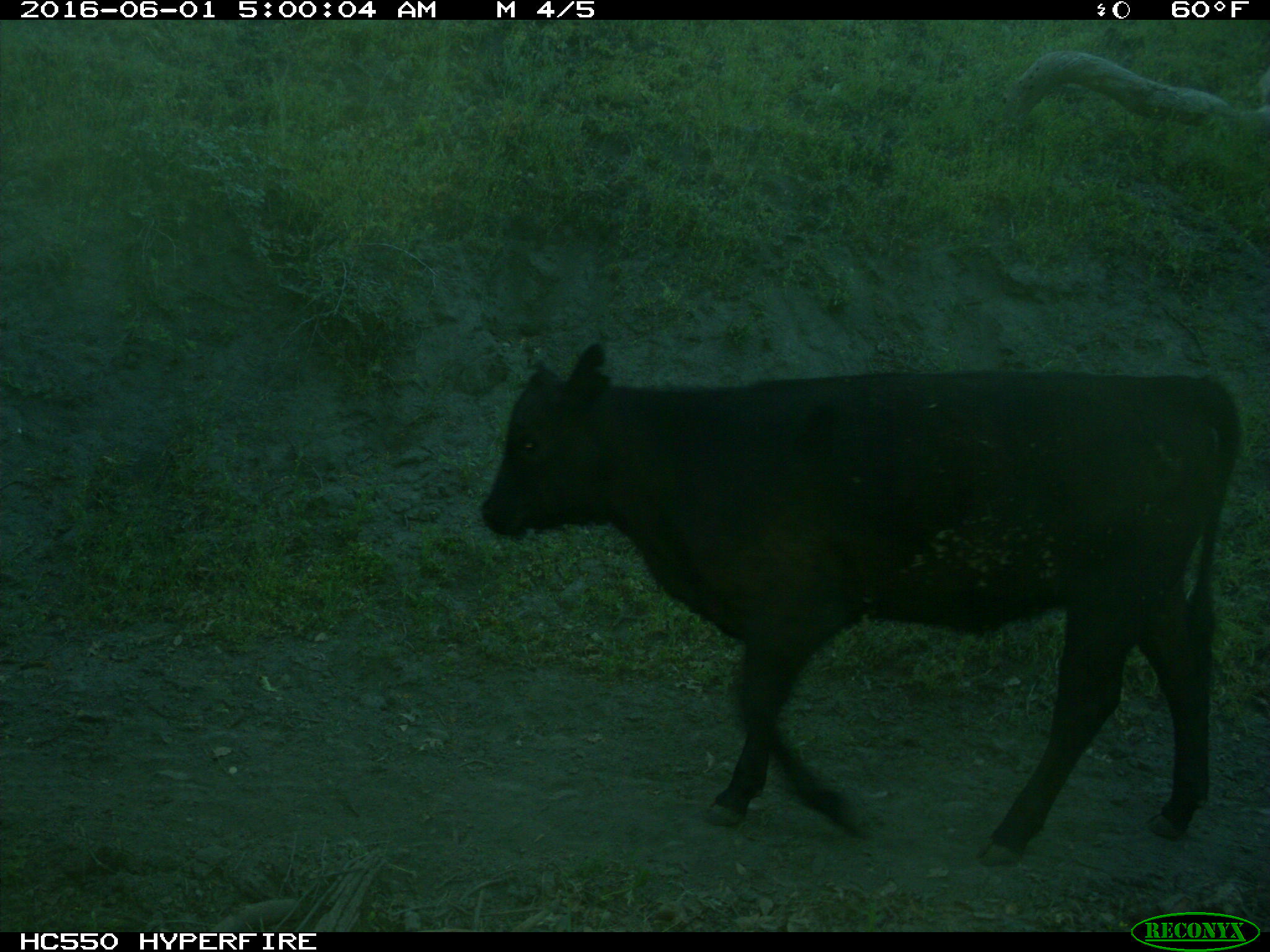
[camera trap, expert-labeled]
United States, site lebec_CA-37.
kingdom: Animalia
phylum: Chordata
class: Mammalia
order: Artiodactyla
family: Bovidae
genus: Bos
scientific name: Bos taurus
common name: domestic cow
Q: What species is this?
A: Bos taurus (domestic cow).